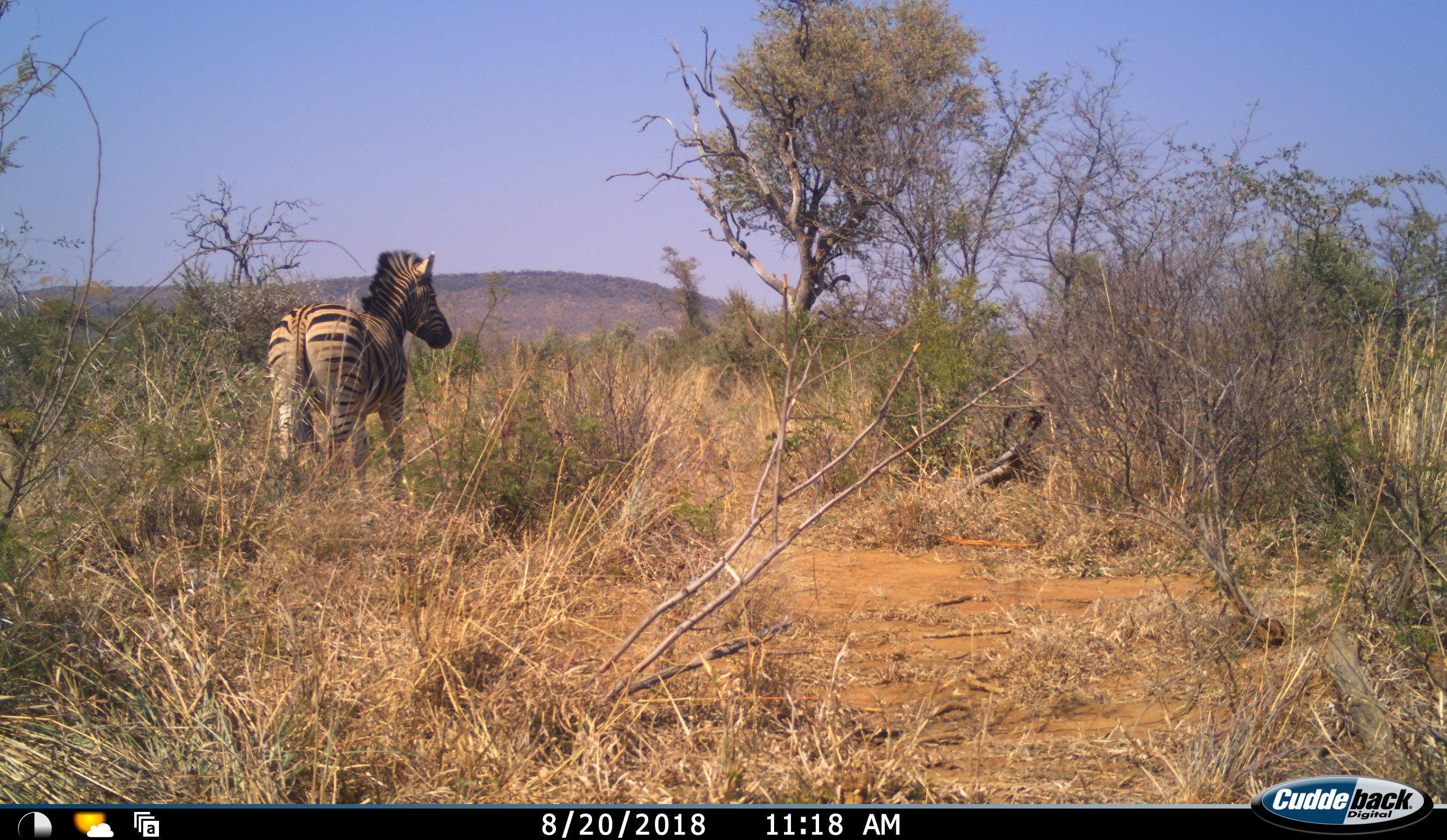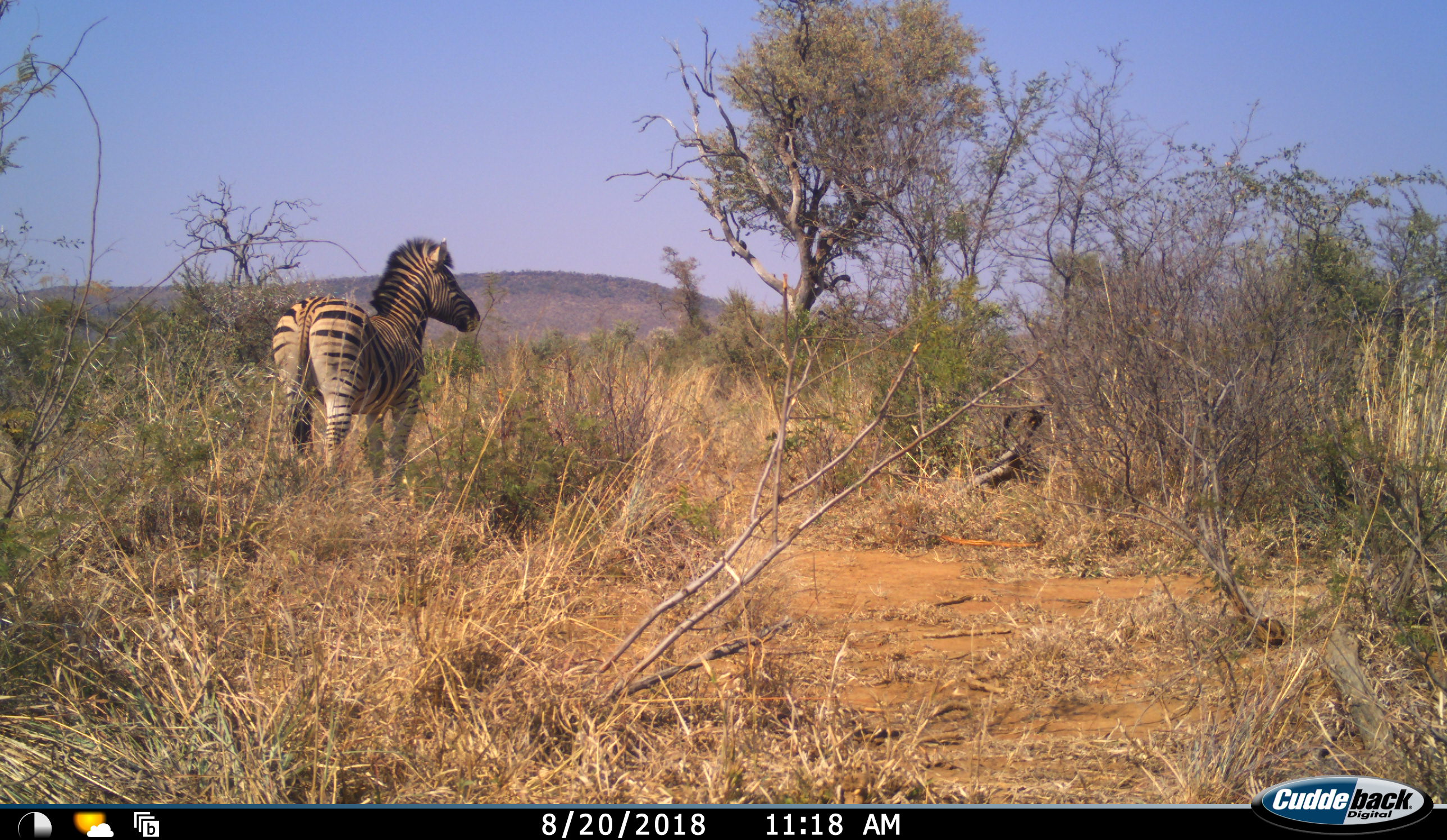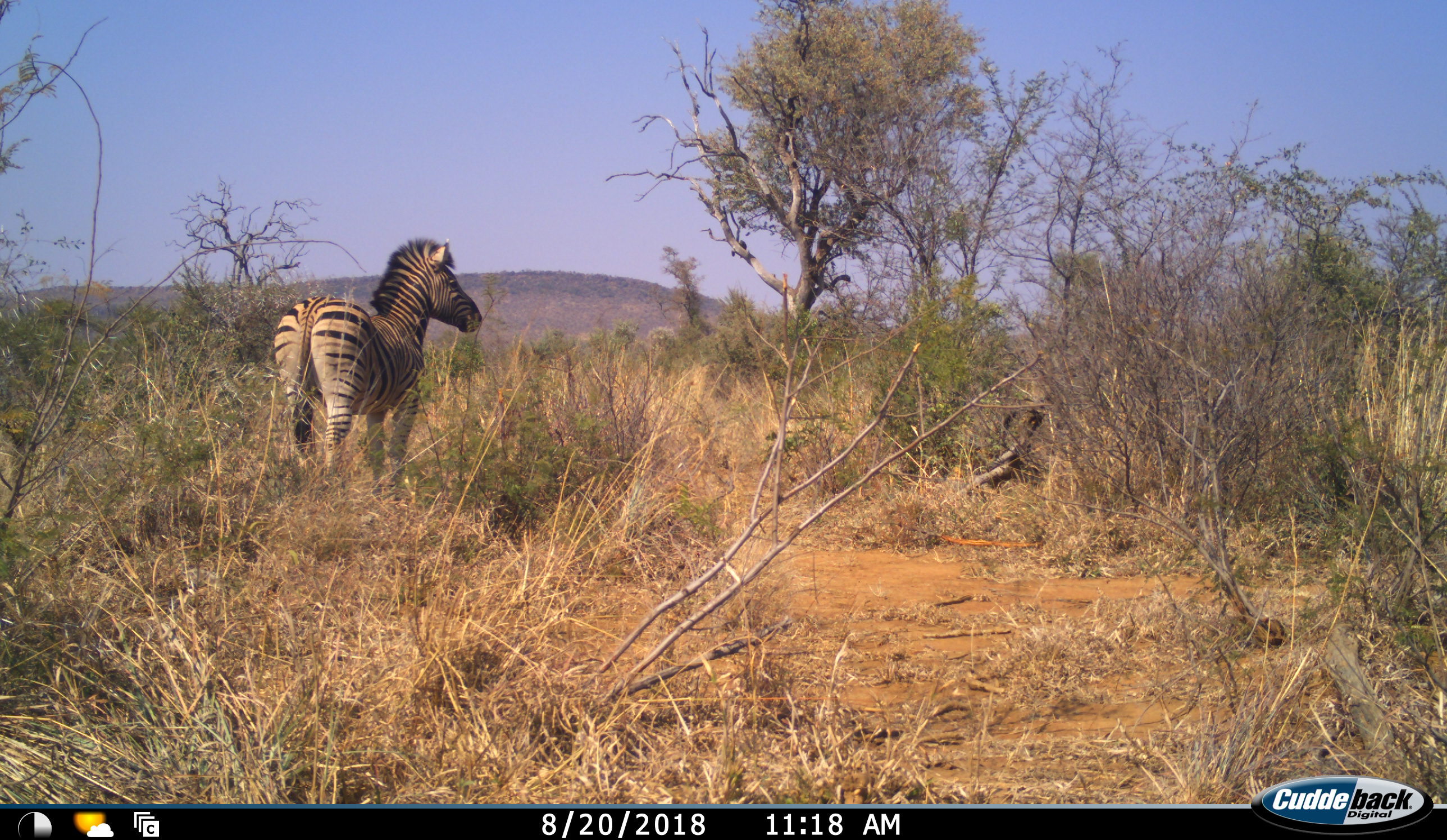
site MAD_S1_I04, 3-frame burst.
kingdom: Animalia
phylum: Chordata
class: Mammalia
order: Perissodactyla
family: Equidae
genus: Equus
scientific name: Equus quagga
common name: plains zebra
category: zebraplains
Zebraplains (plains zebra) (Equus quagga), count 1. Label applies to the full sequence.